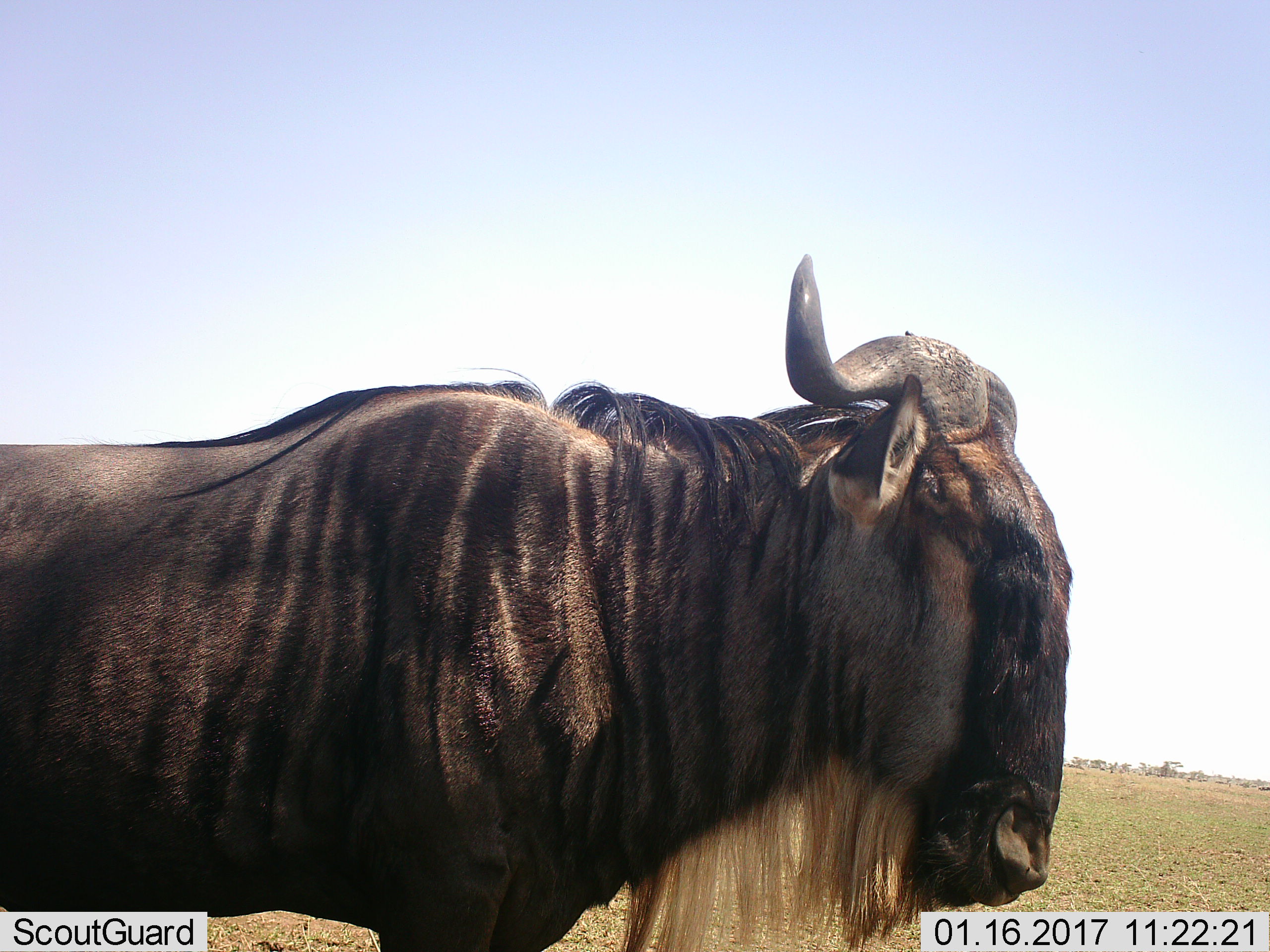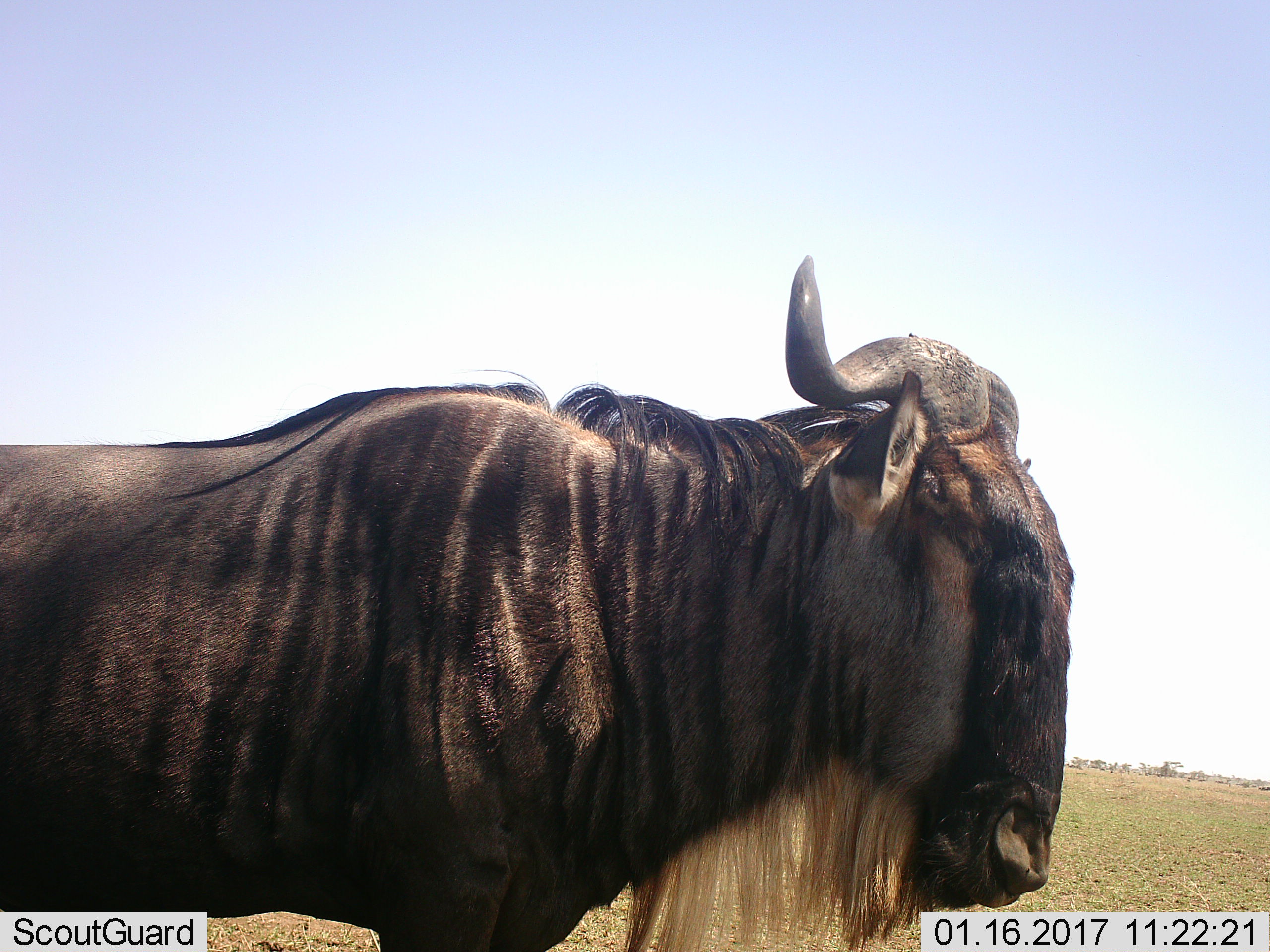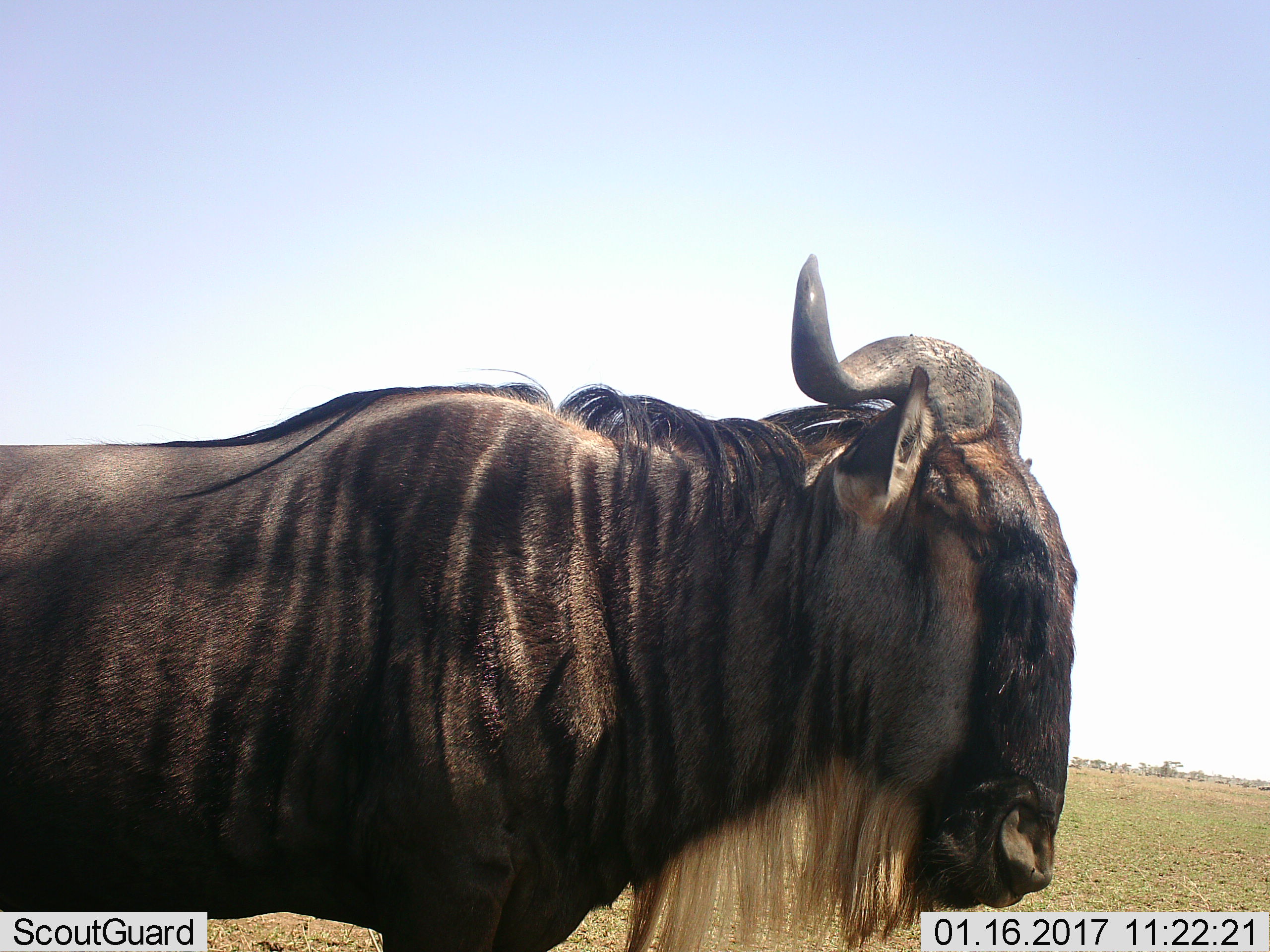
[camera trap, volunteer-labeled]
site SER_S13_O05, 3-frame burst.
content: unidentified animal